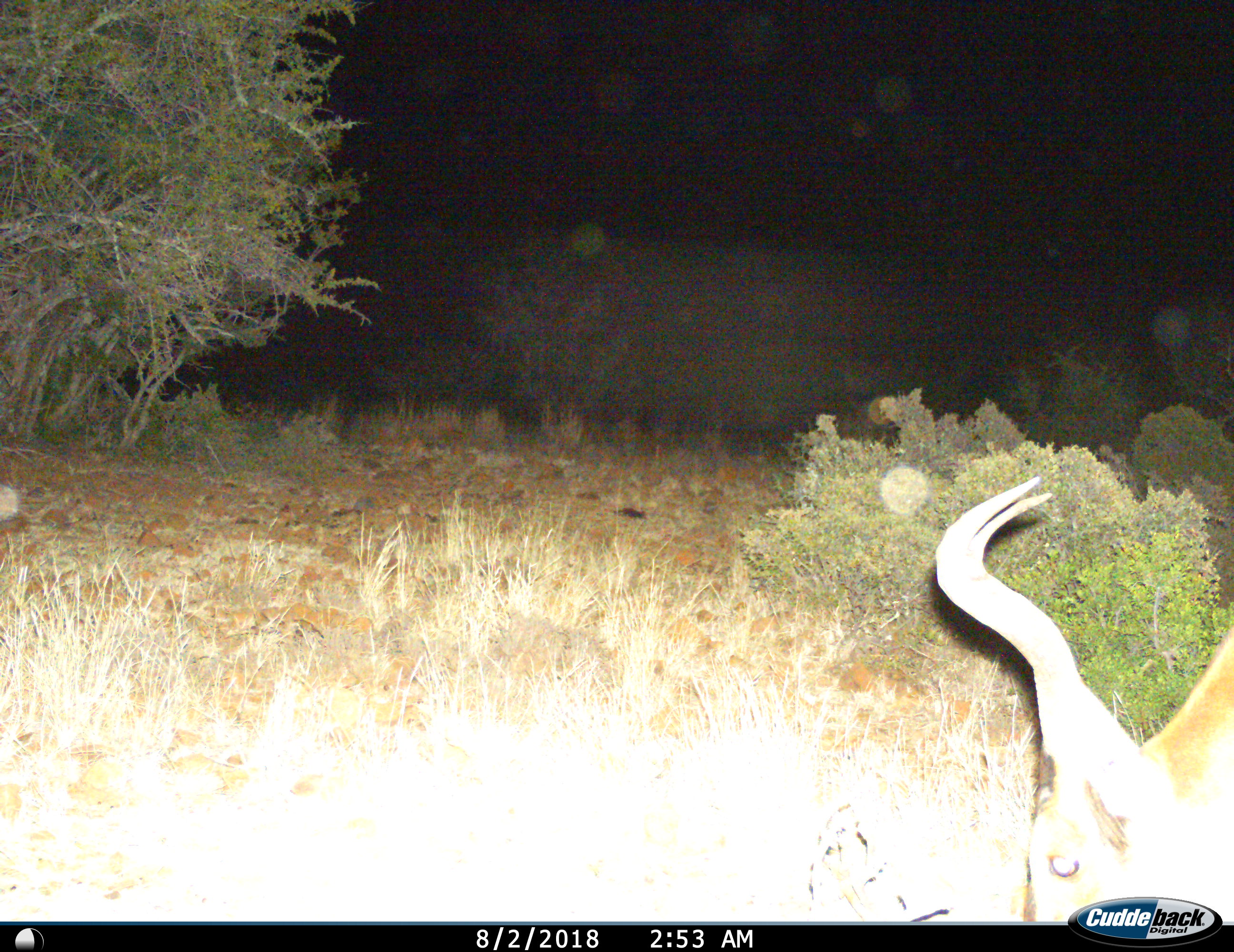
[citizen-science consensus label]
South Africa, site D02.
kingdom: Animalia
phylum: Chordata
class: Mammalia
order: Artiodactyla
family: Bovidae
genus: Alcelaphus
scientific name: Alcelaphus buselaphus caama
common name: red hartebeest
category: hartebeestred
Hartebeestred (red hartebeest) (Alcelaphus buselaphus caama), count 1. Behavior (volunteer vote fractions): standing 40%, resting 0%, moving 10%, interacting 0%. Young present (vote fraction): 0%. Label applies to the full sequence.